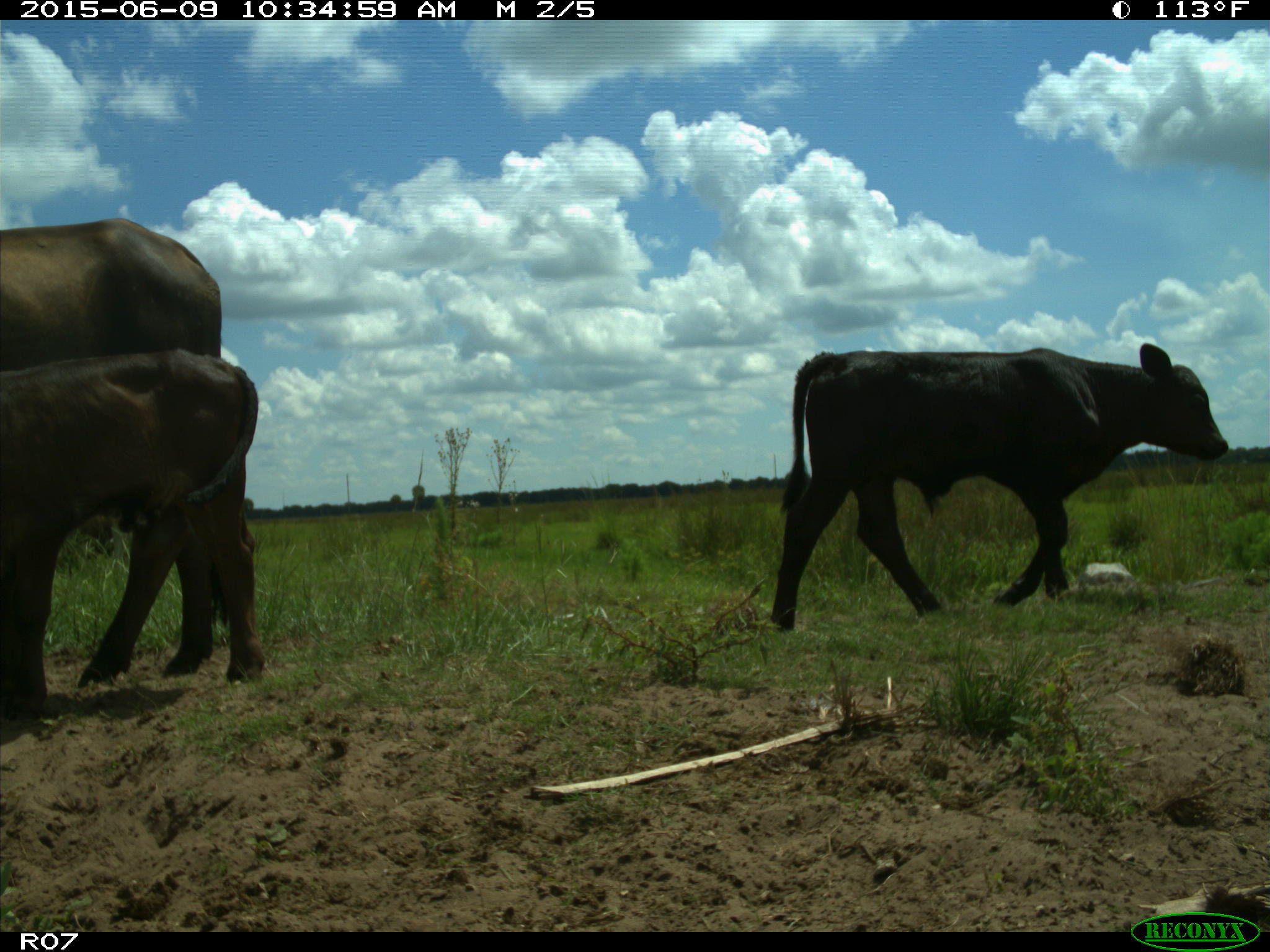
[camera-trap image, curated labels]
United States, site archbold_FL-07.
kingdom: Animalia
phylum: Chordata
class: Mammalia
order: Artiodactyla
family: Bovidae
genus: Bos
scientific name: Bos taurus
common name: domestic cow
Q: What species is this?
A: Bos taurus (domestic cow).